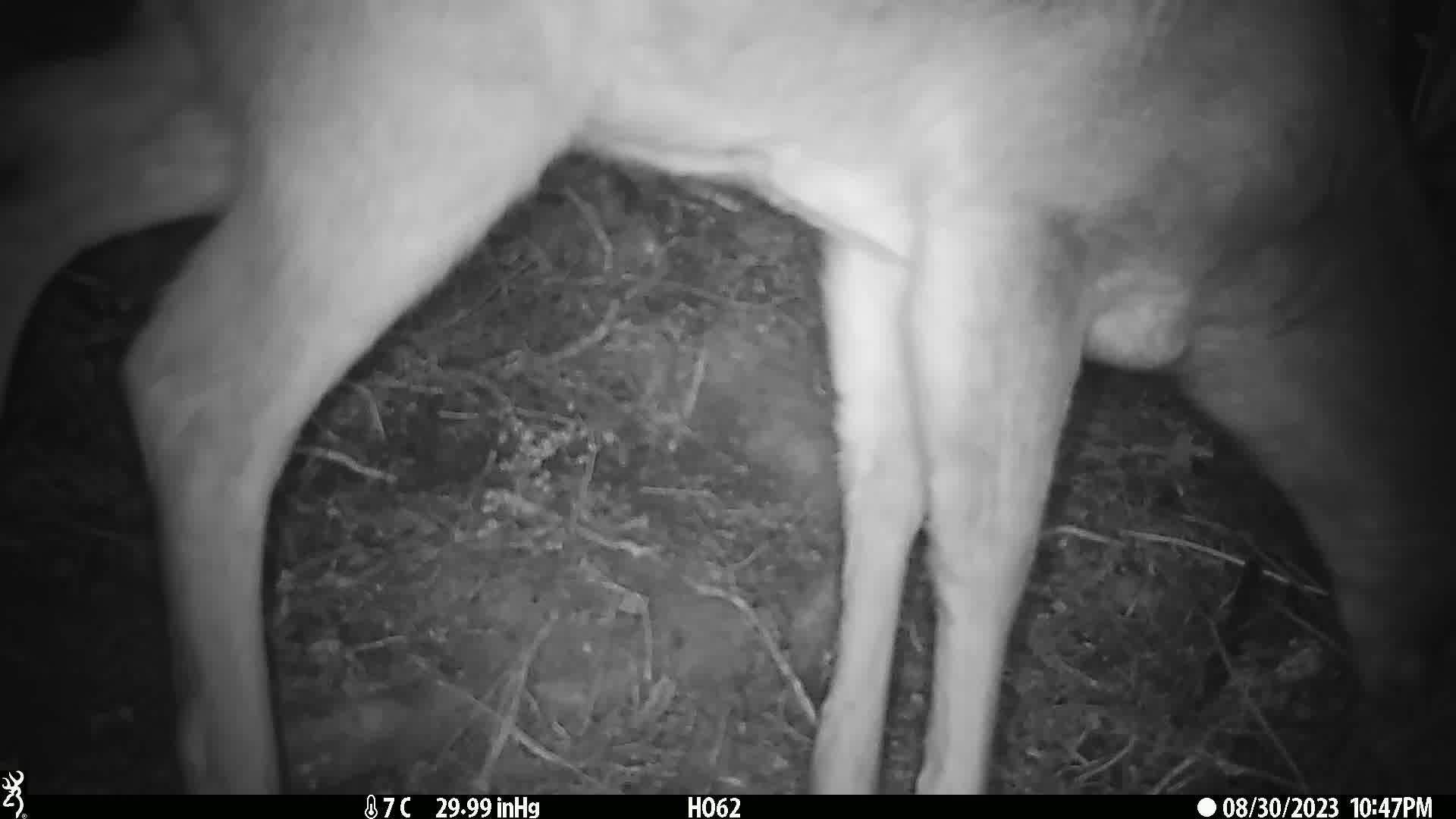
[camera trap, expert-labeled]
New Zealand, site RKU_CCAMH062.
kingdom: Animalia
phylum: Chordata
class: Mammalia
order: Artiodactyla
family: Cervidae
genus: Odocoileus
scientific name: Odocoileus virginianus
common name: white-tailed deer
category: white tailed deer